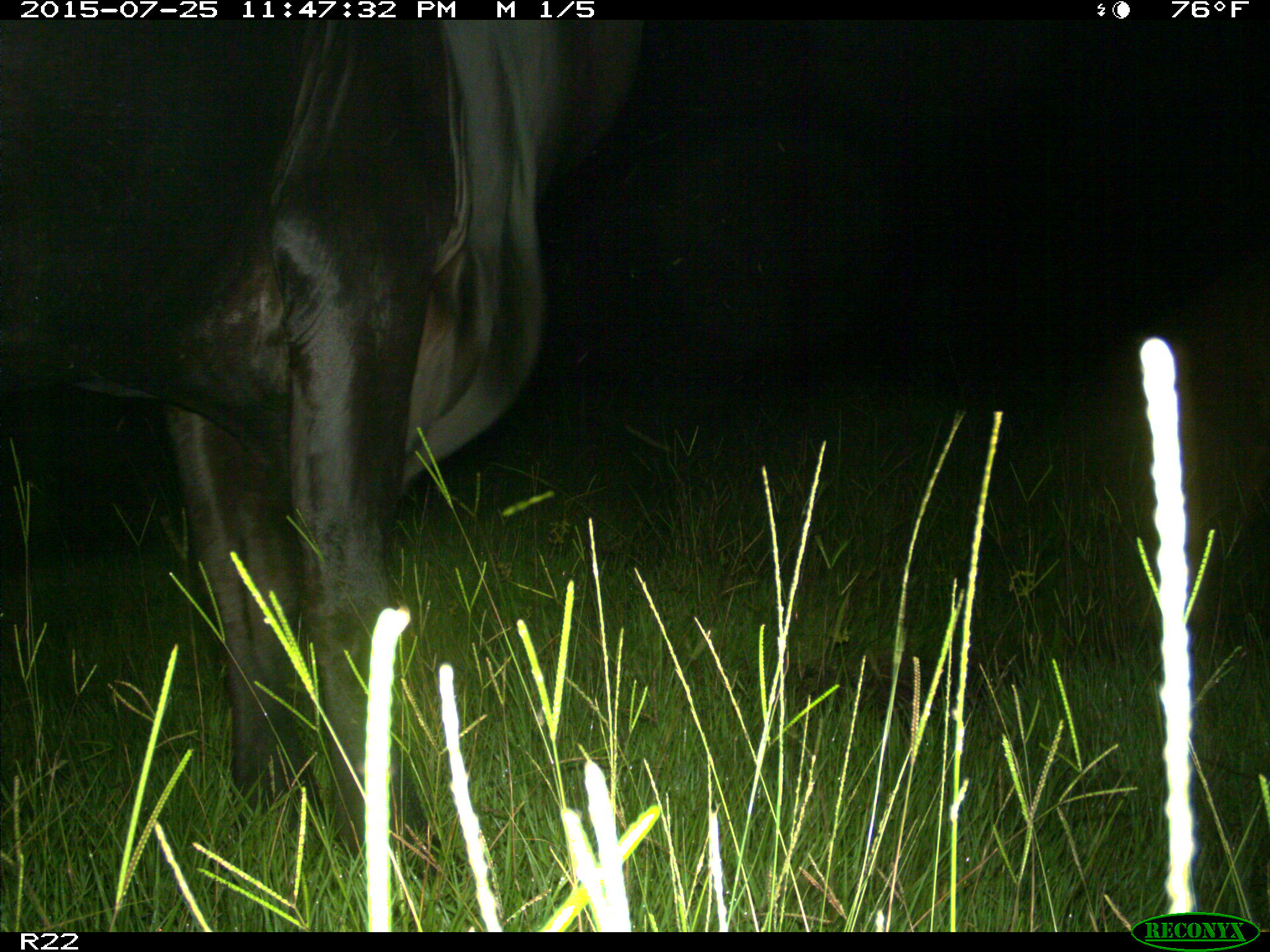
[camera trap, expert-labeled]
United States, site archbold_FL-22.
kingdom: Animalia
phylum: Chordata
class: Mammalia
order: Artiodactyla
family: Bovidae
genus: Bos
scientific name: Bos taurus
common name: domestic cow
Bos taurus (domestic cow).